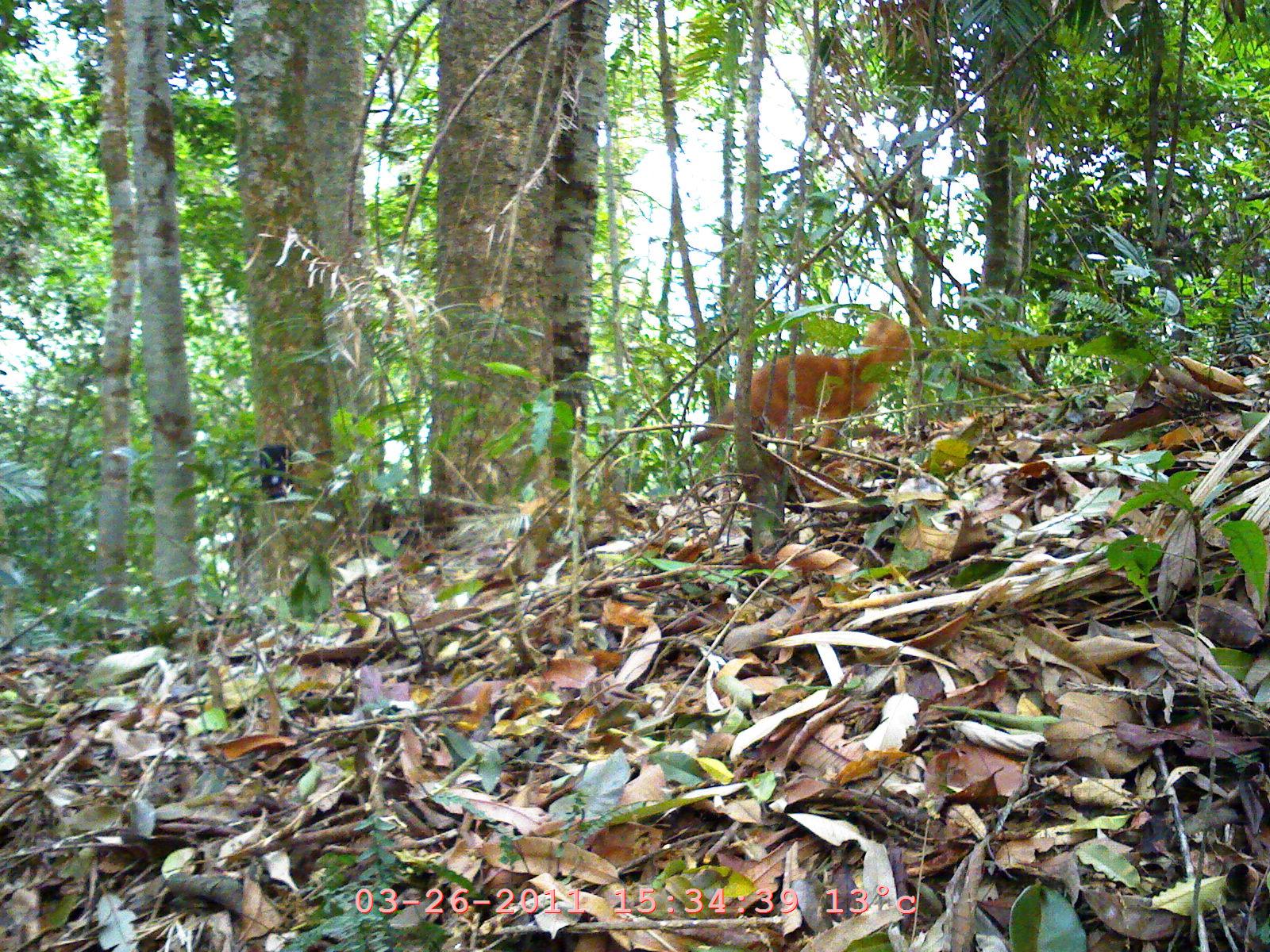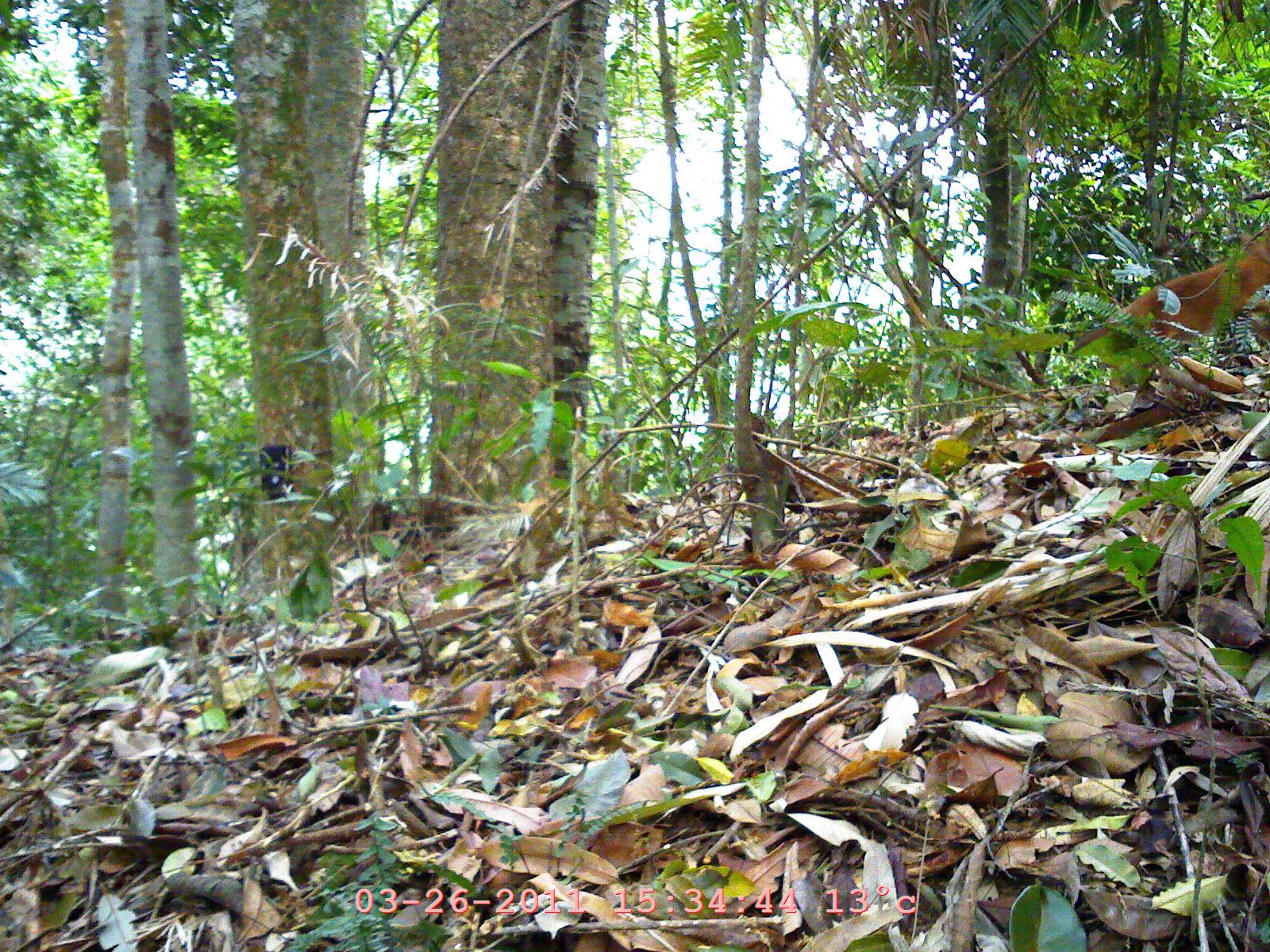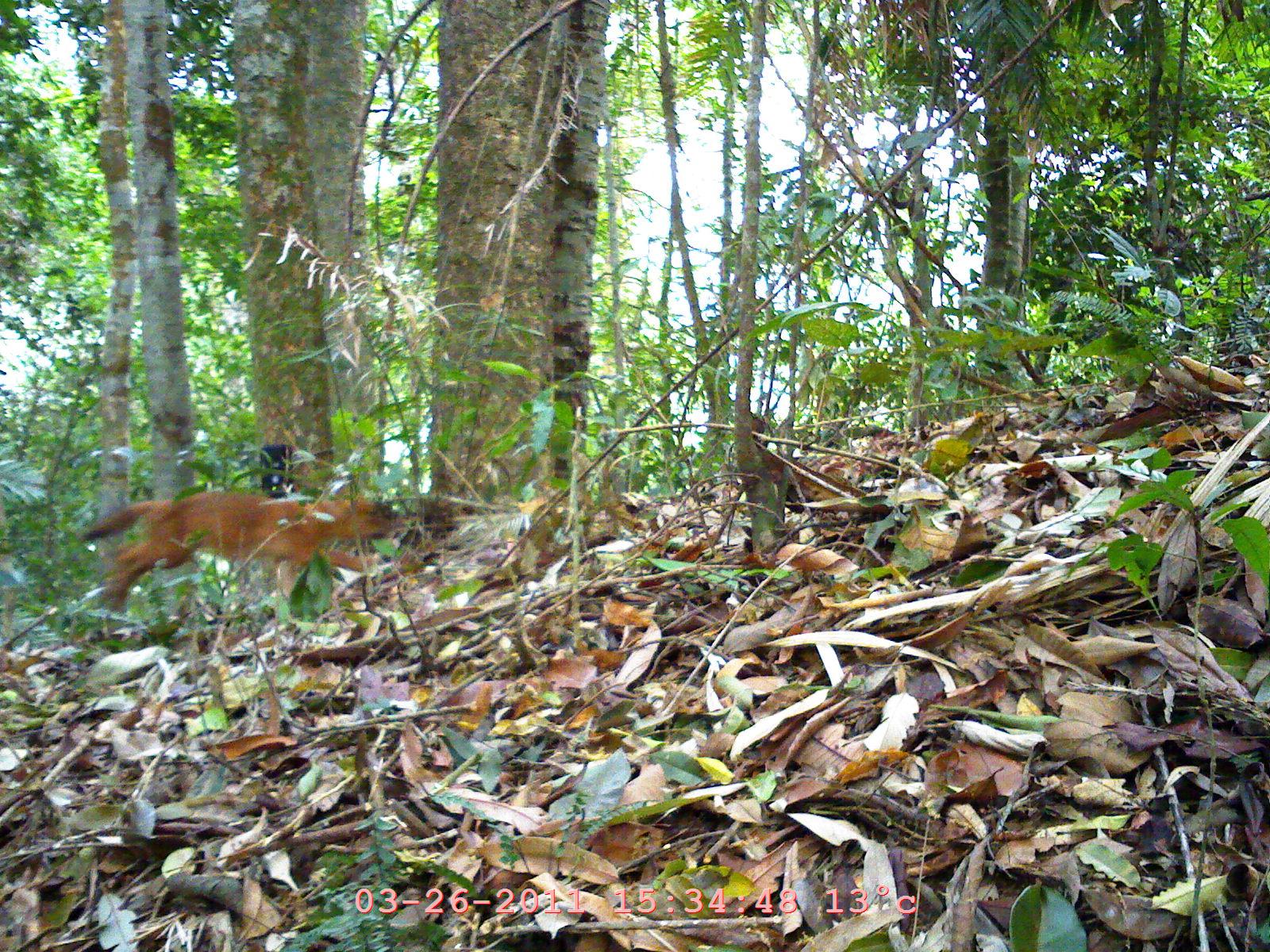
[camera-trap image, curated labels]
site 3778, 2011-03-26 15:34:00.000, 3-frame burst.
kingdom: Animalia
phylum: Chordata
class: Mammalia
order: Carnivora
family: Canidae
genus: Cuon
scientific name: Cuon alpinus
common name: dhole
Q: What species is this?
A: Cuon alpinus (dhole).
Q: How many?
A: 1.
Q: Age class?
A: Juvenile.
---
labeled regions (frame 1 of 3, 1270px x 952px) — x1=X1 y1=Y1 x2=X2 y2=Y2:
cuon alpinus: x1=687 y1=313 x2=913 y2=462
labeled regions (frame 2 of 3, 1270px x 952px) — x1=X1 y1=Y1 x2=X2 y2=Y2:
cuon alpinus: x1=1071 y1=226 x2=1270 y2=373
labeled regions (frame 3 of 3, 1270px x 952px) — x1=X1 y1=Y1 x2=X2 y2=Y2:
cuon alpinus: x1=72 y1=489 x2=401 y2=618